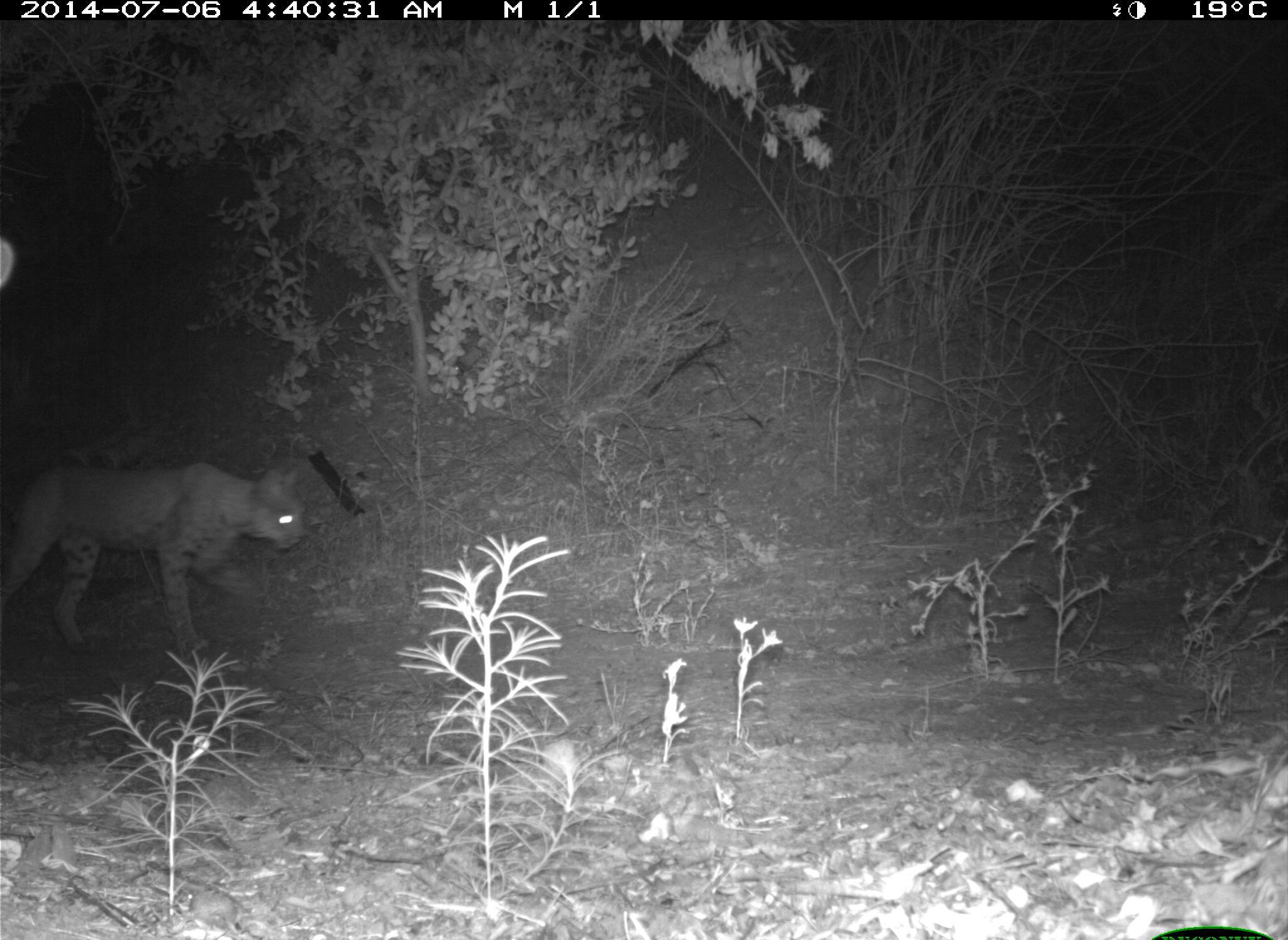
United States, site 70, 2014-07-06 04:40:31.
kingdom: Animalia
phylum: Chordata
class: Mammalia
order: Carnivora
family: Felidae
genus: Lynx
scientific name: Lynx rufus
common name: bobcat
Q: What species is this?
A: Bobcat (Lynx rufus).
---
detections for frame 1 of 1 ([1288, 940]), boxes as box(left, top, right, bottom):
bobcat: box(0, 461, 310, 656)